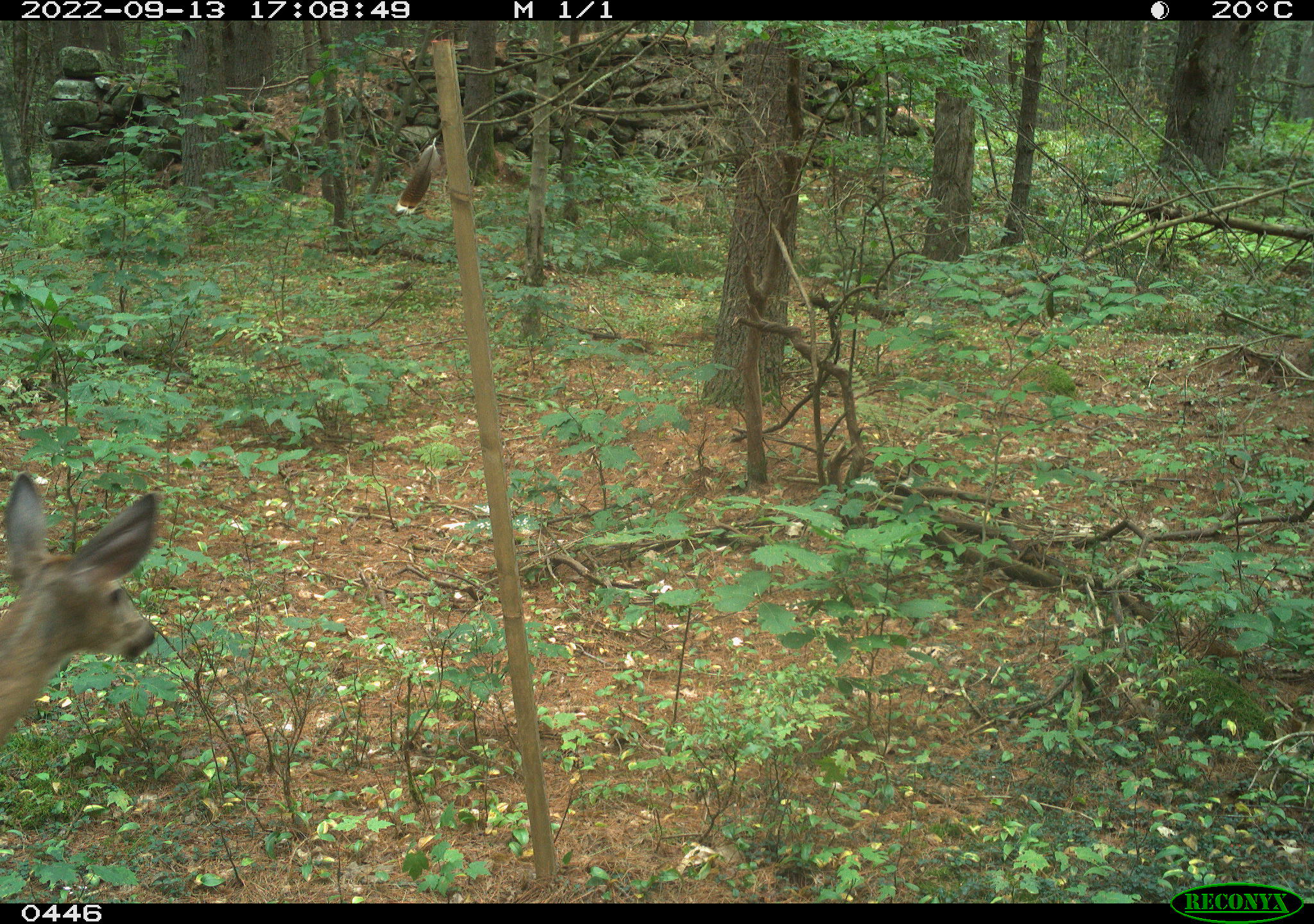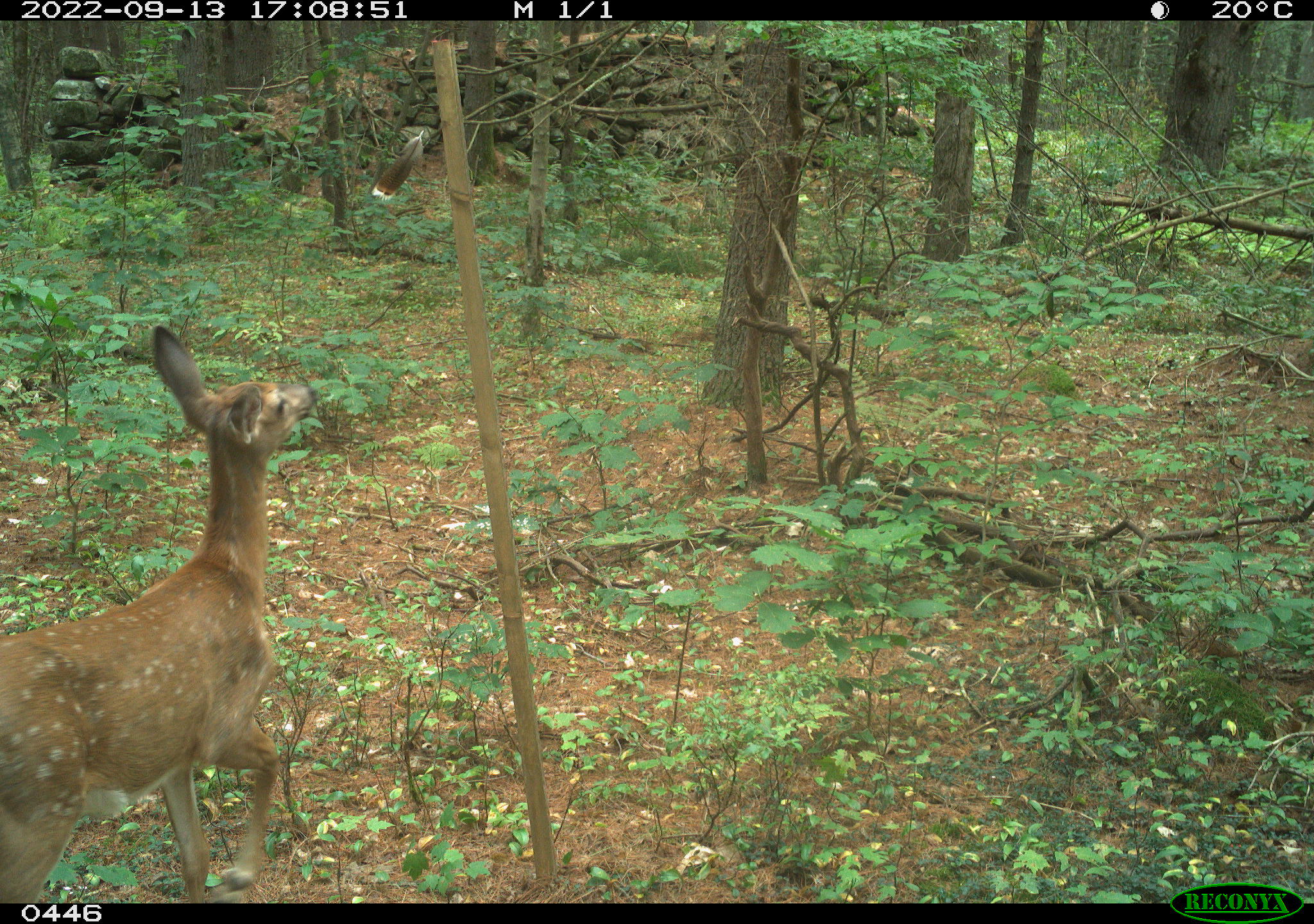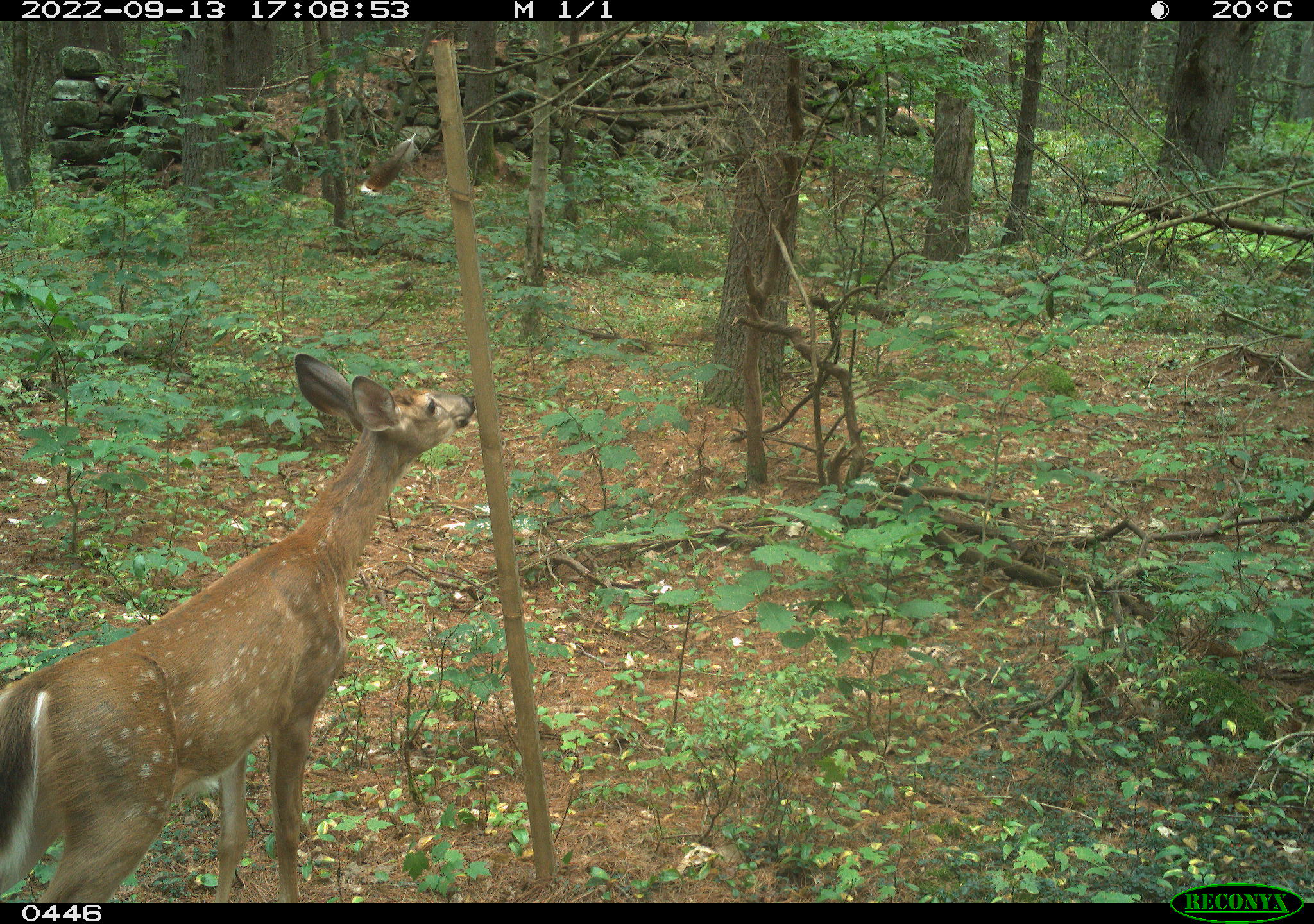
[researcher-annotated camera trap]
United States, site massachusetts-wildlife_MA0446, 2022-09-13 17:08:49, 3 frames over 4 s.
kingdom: Animalia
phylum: Chordata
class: Mammalia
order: Artiodactyla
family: Cervidae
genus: Odocoileus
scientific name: Odocoileus virginianus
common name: white-tailed deer